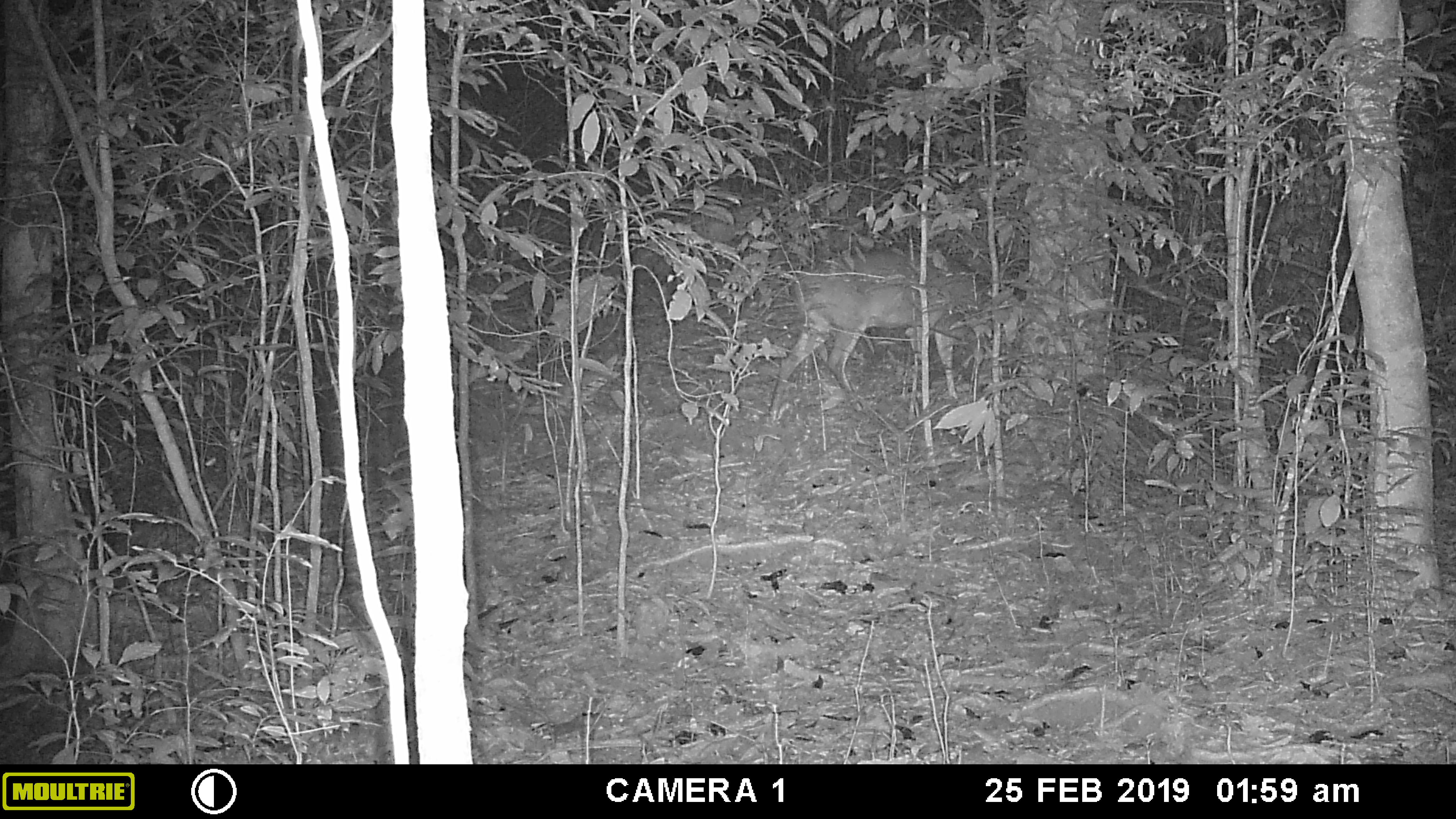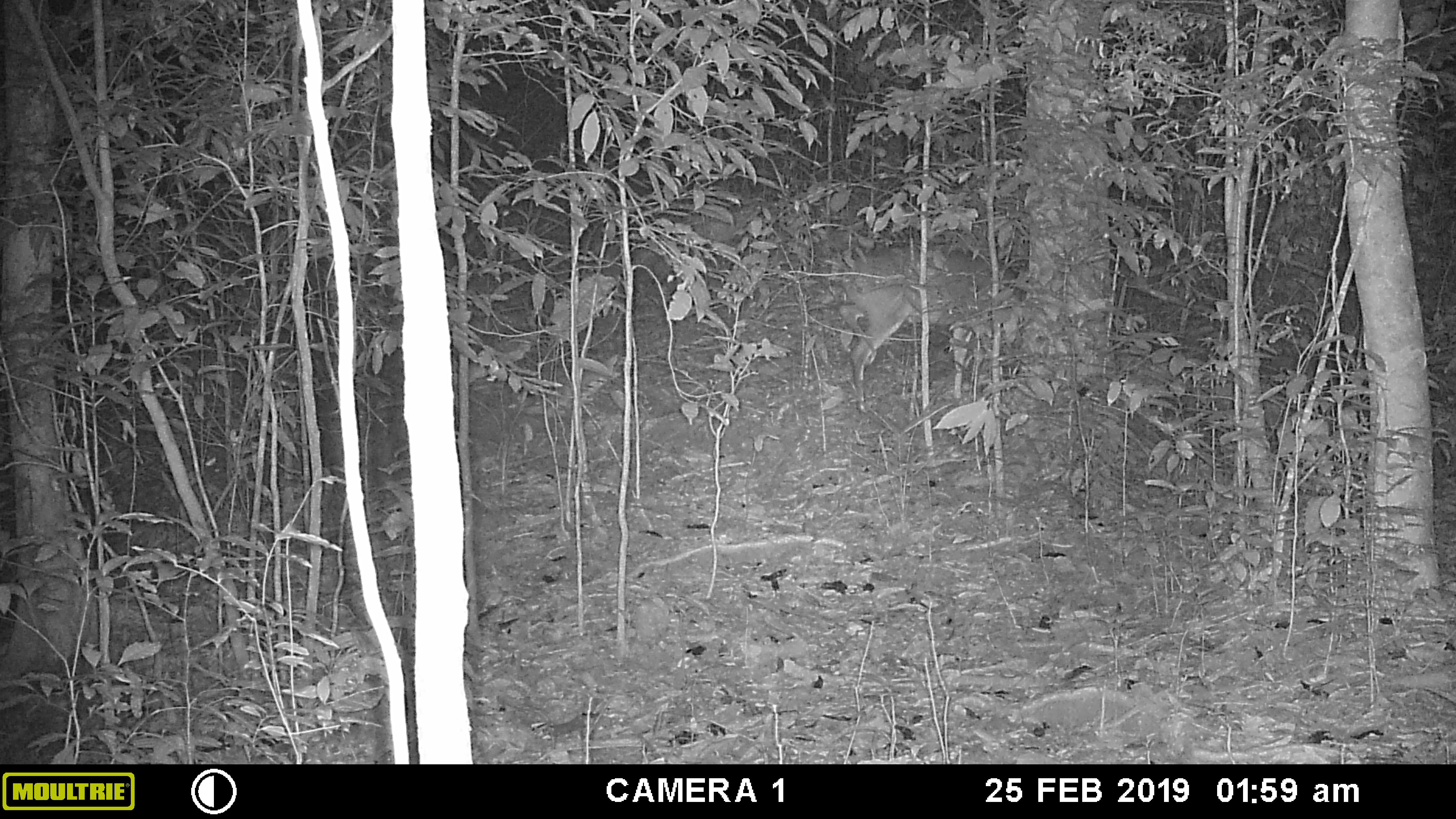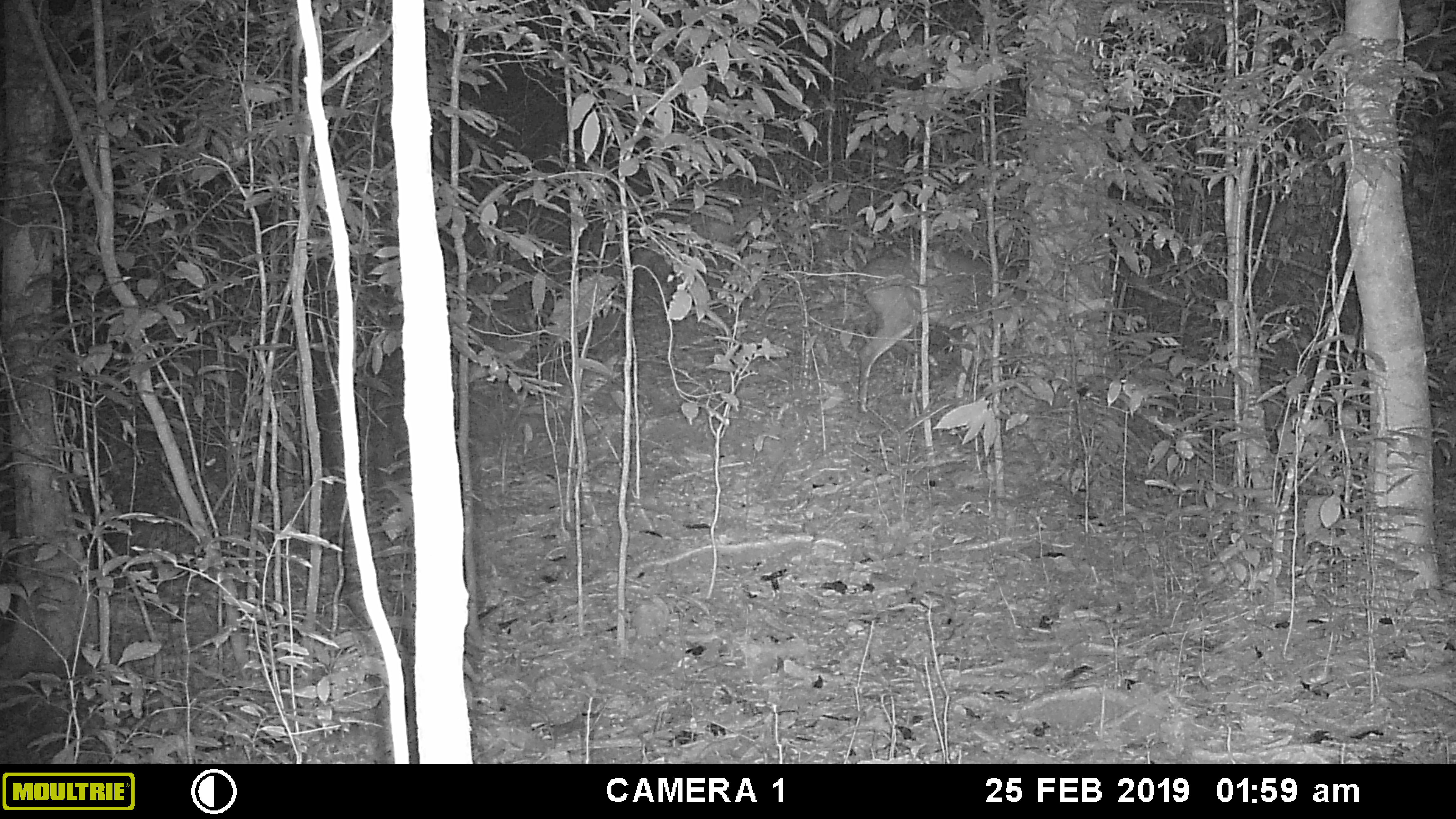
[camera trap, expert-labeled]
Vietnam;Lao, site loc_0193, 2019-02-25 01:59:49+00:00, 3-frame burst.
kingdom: Animalia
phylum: Chordata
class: Mammalia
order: Artiodactyla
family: Cervidae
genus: Muntiacus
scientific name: Muntiacus vuquangensis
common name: large-antlered muntjac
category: large antlered muntjac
Large antlered muntjac (large-antlered muntjac) (Muntiacus vuquangensis). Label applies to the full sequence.